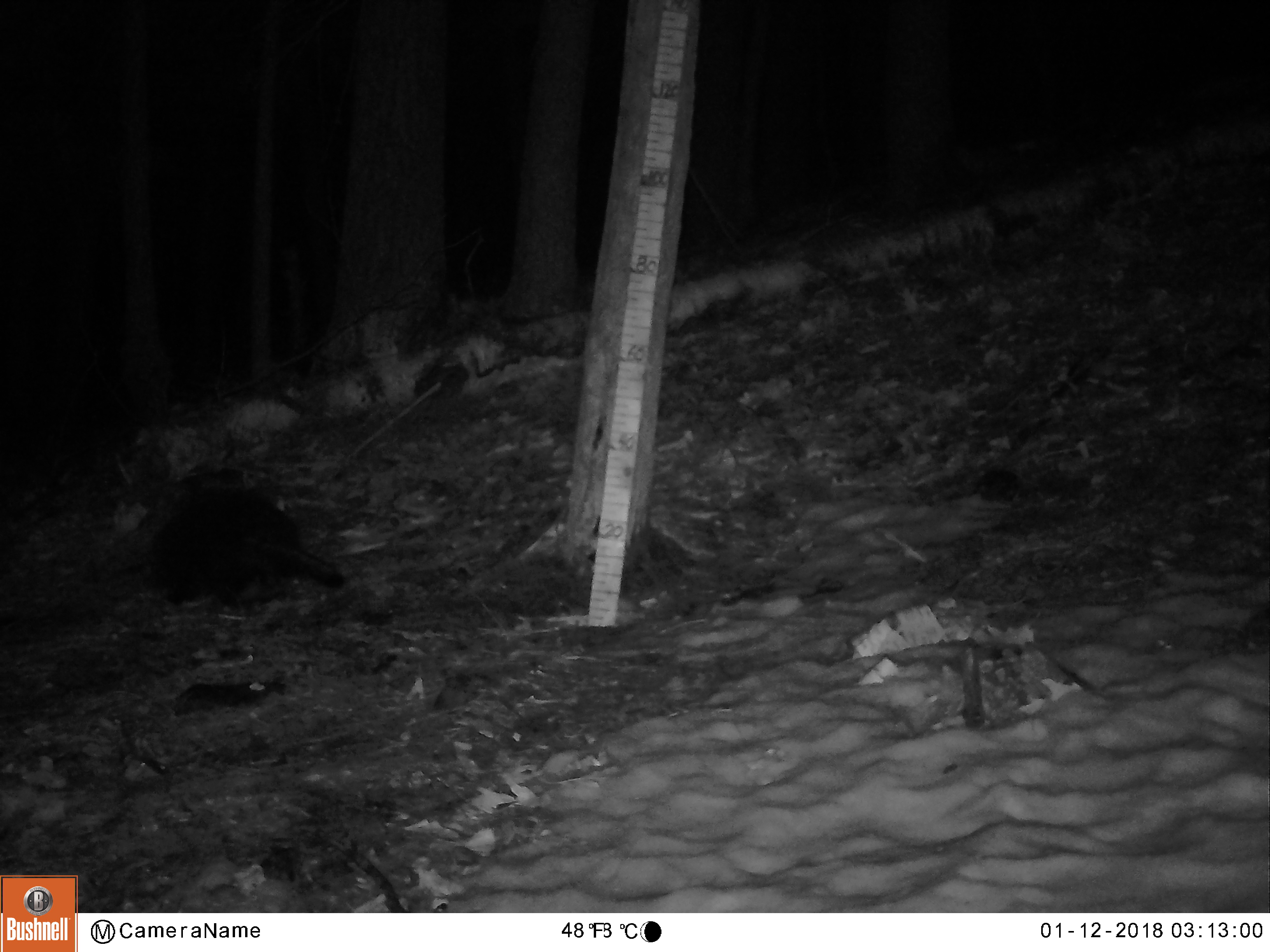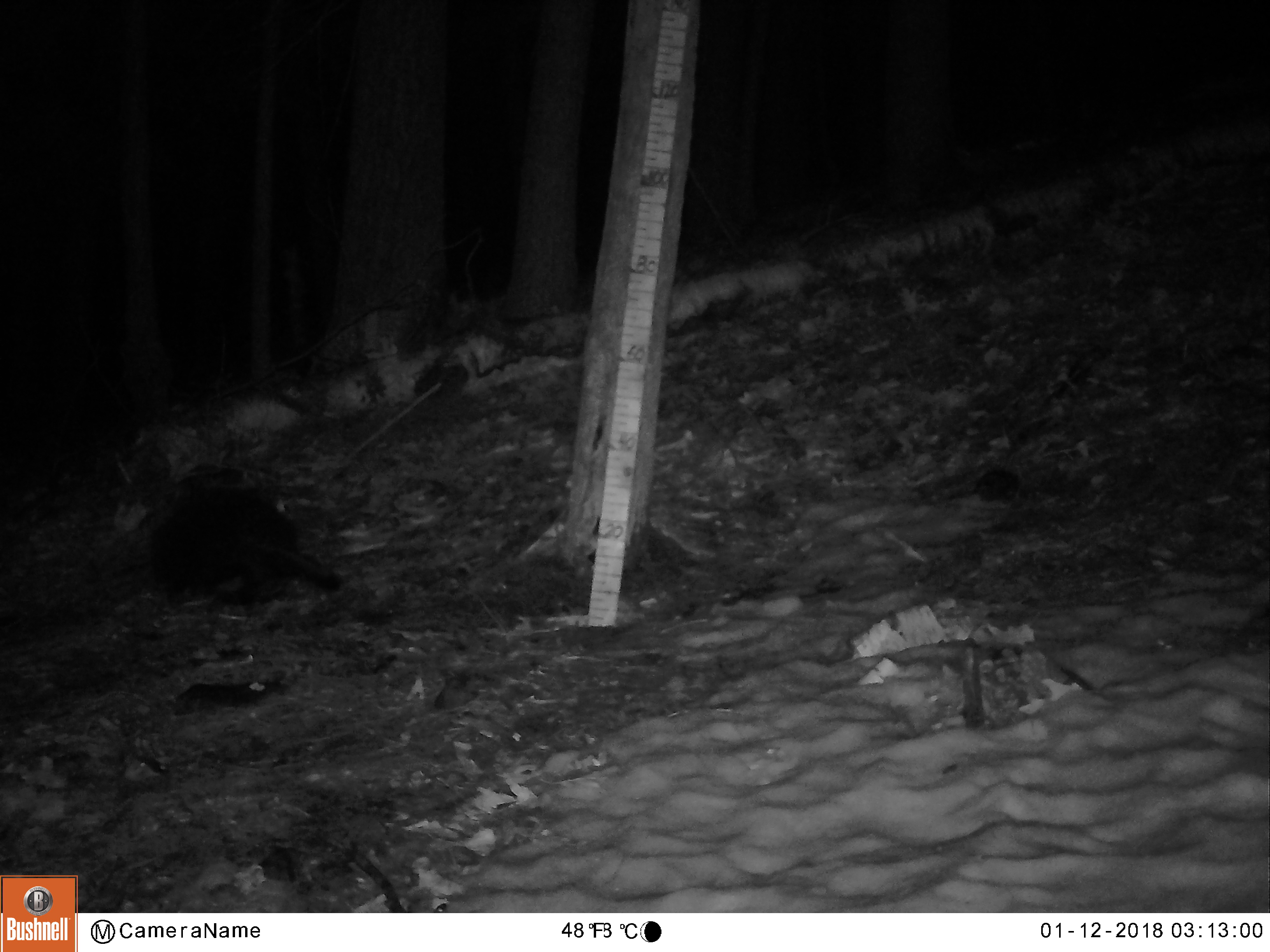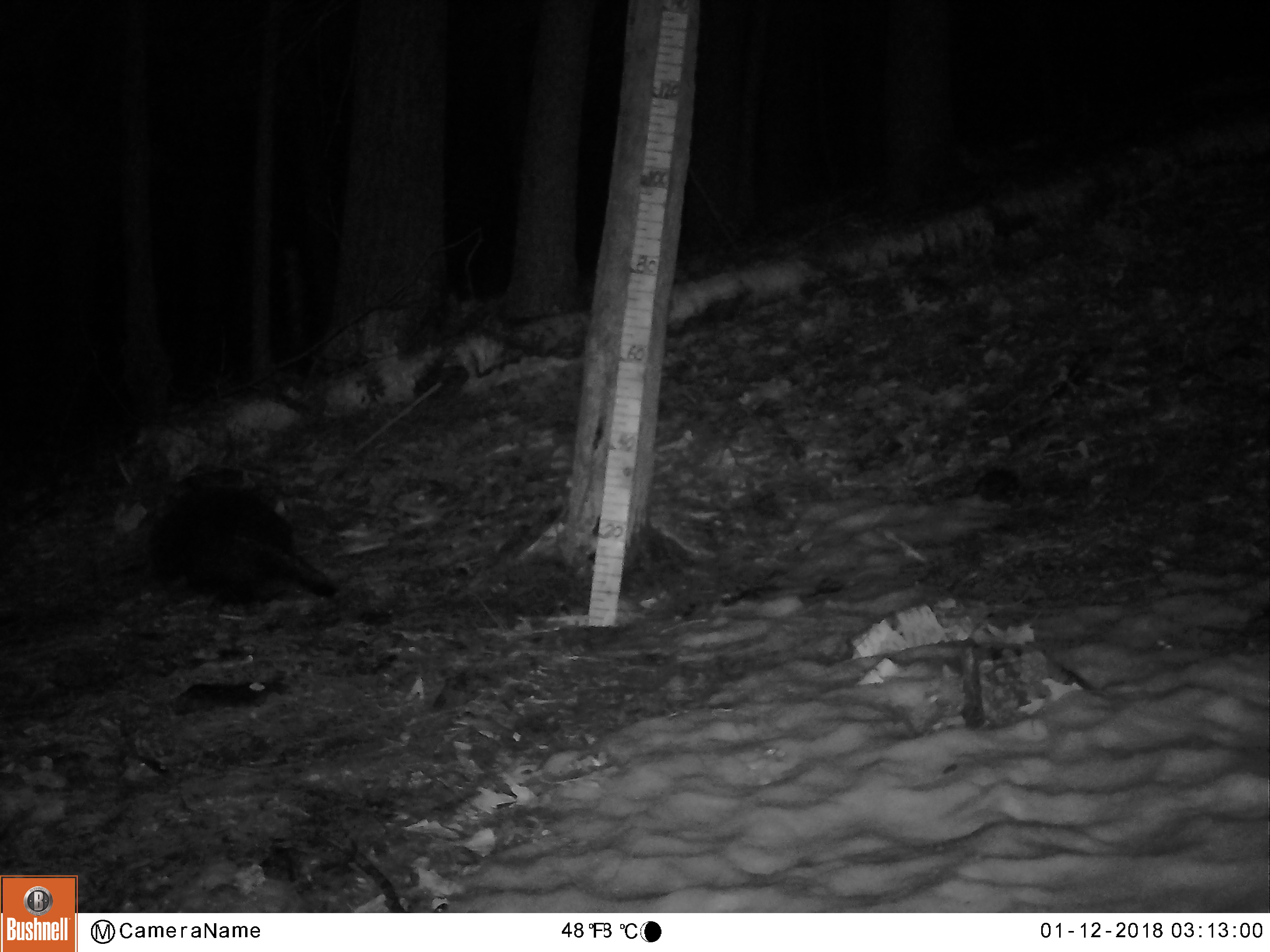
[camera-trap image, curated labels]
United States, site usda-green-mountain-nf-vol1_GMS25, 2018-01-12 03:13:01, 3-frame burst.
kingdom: Animalia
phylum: Chordata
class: Mammalia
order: Rodentia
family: Erethizontidae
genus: Erethizon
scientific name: Erethizon dorsatum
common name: porcupine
Porcupine (Erethizon dorsatum).